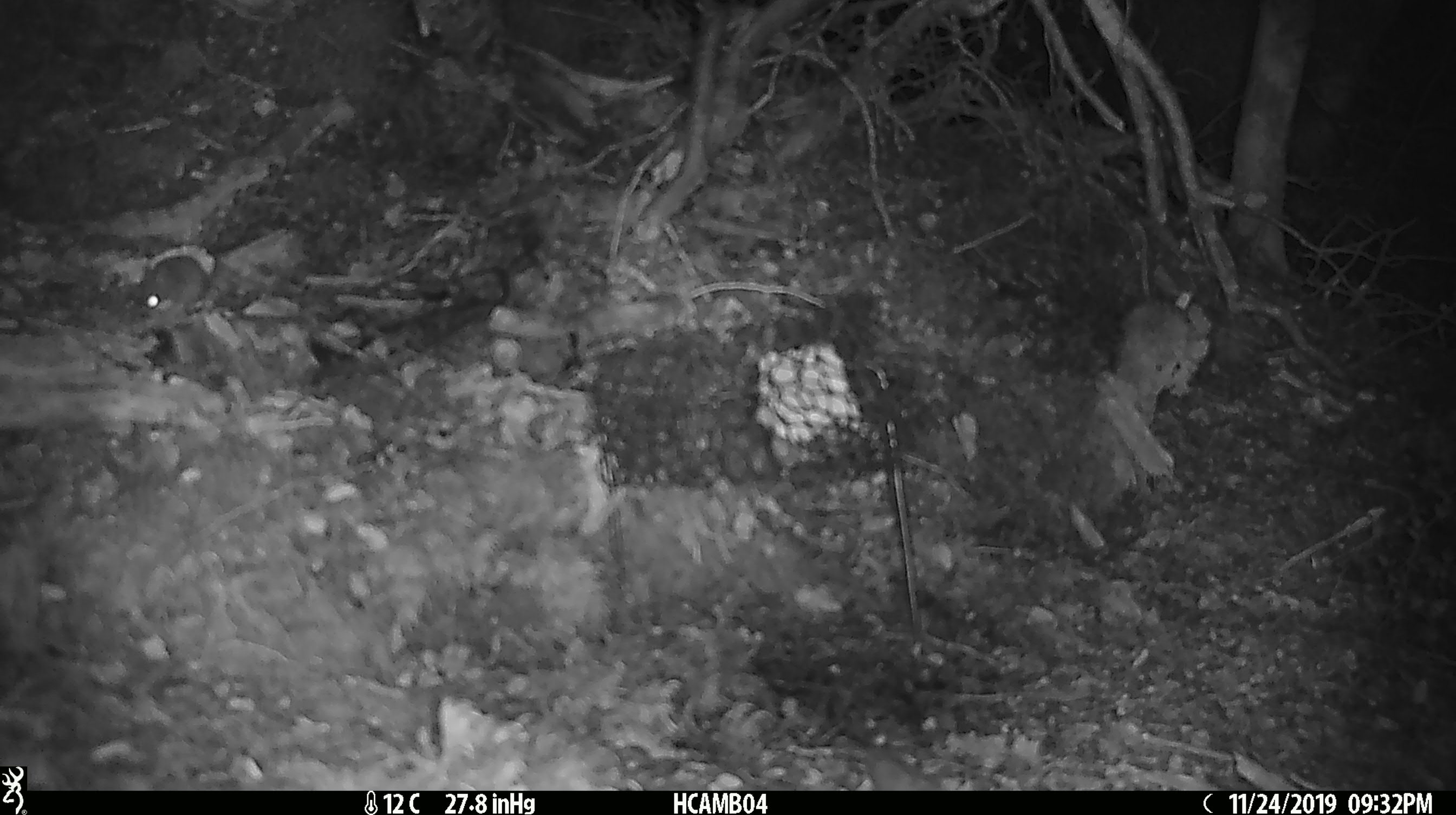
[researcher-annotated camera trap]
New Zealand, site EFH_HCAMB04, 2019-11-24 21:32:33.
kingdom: Animalia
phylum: Chordata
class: Mammalia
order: Rodentia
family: Muridae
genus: Mus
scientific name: Mus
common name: mouse